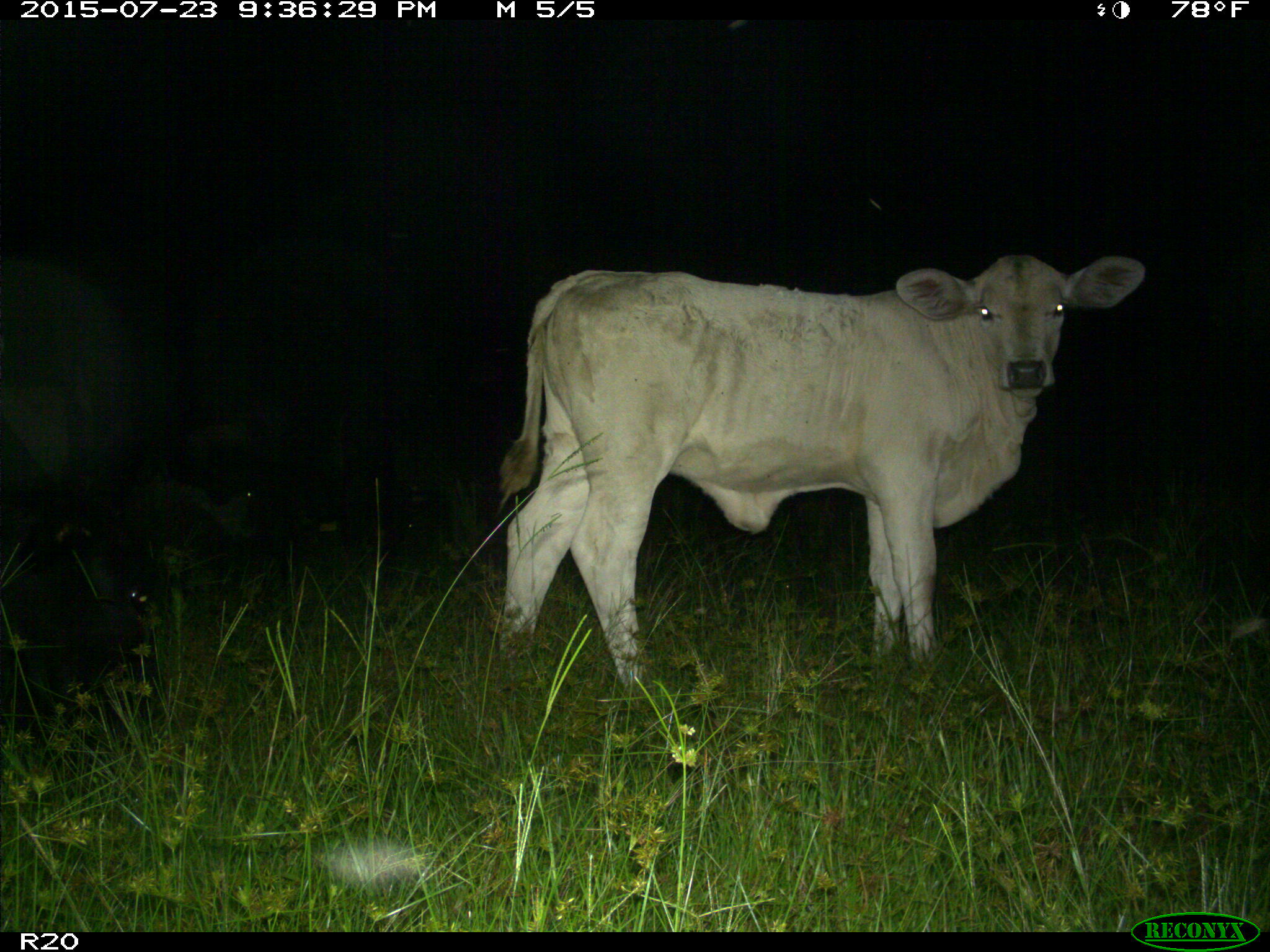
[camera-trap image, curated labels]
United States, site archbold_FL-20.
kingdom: Animalia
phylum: Chordata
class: Mammalia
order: Artiodactyla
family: Bovidae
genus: Bos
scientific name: Bos taurus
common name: domestic cow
Bos taurus (domestic cow).